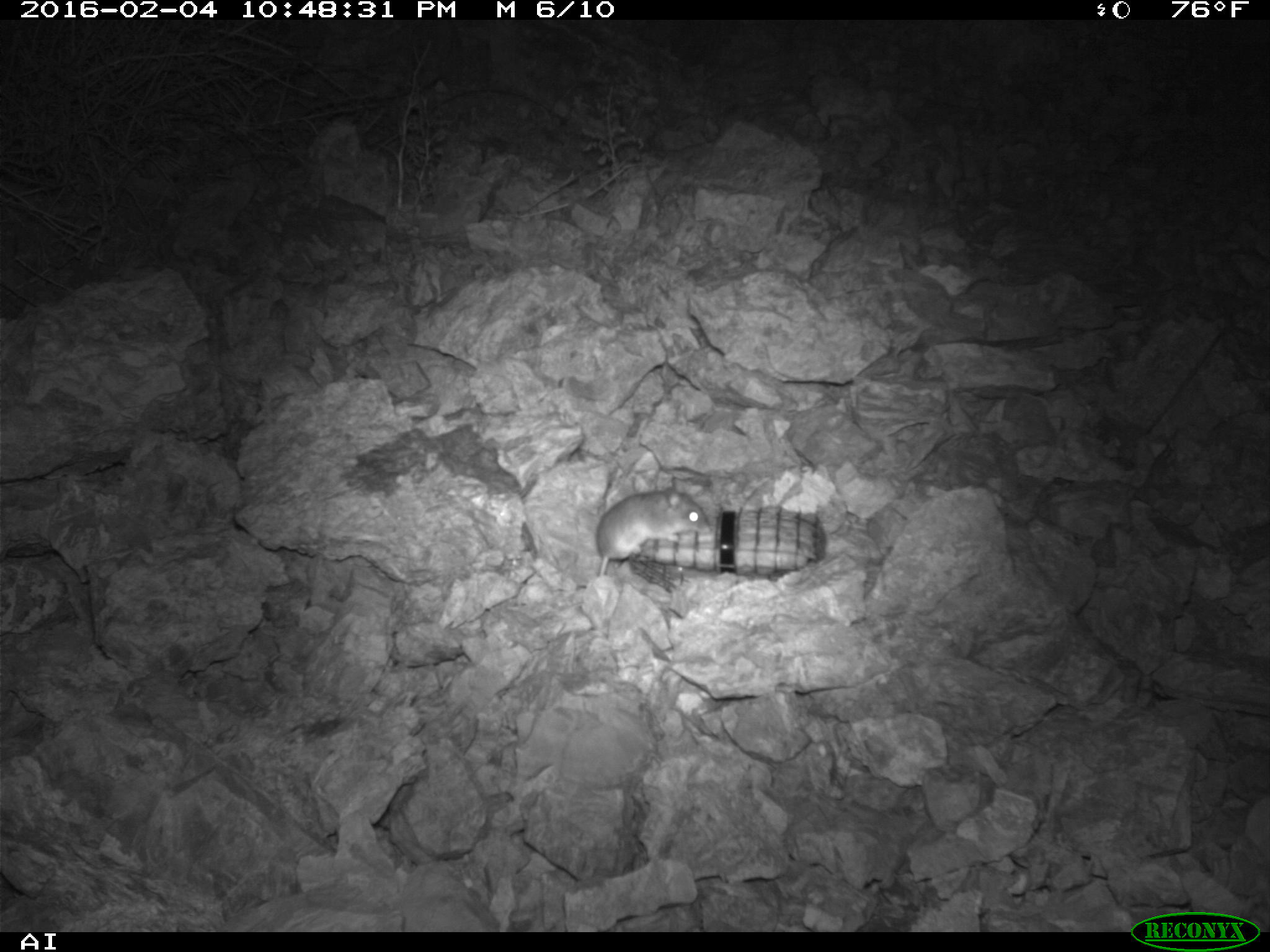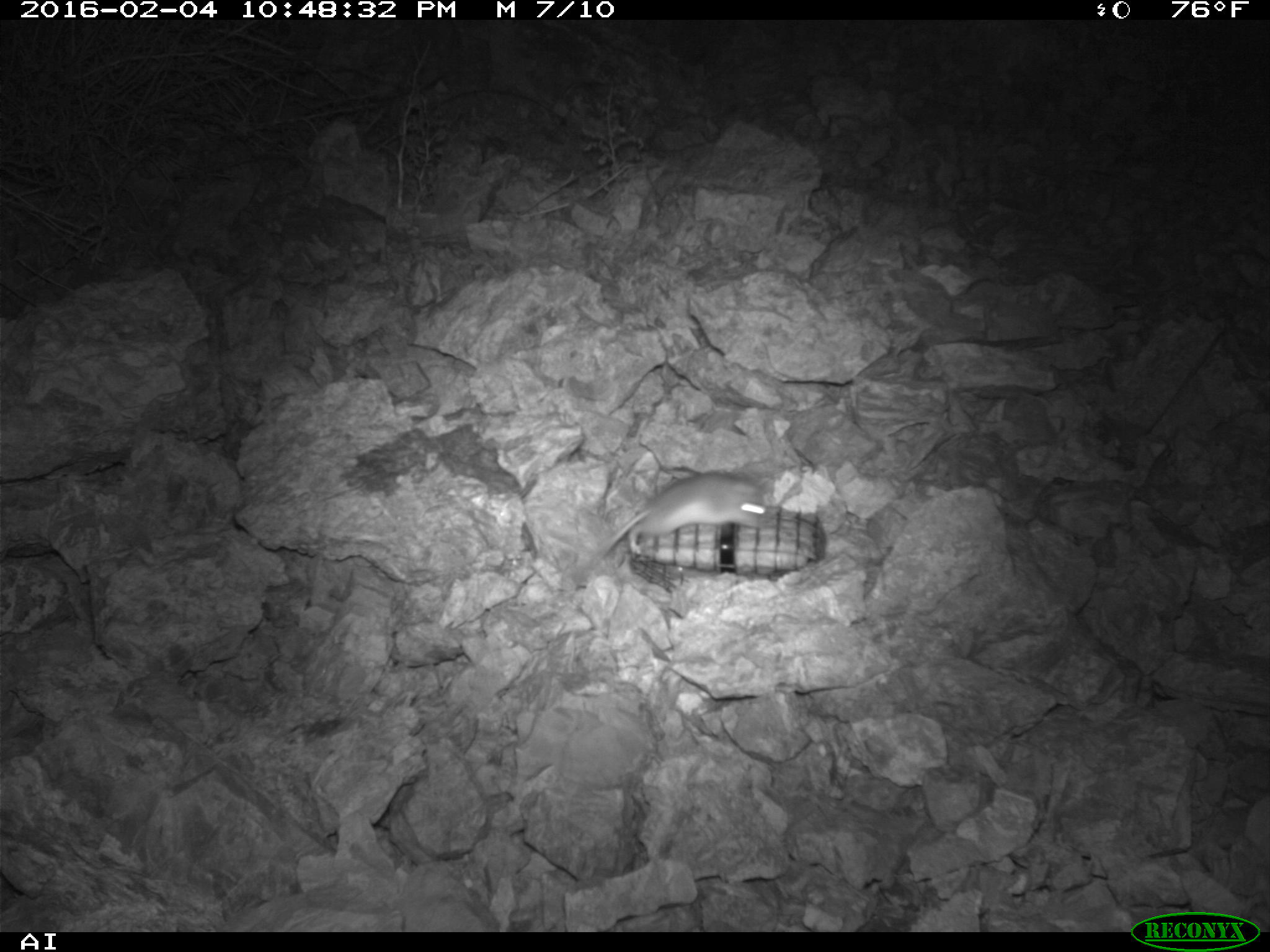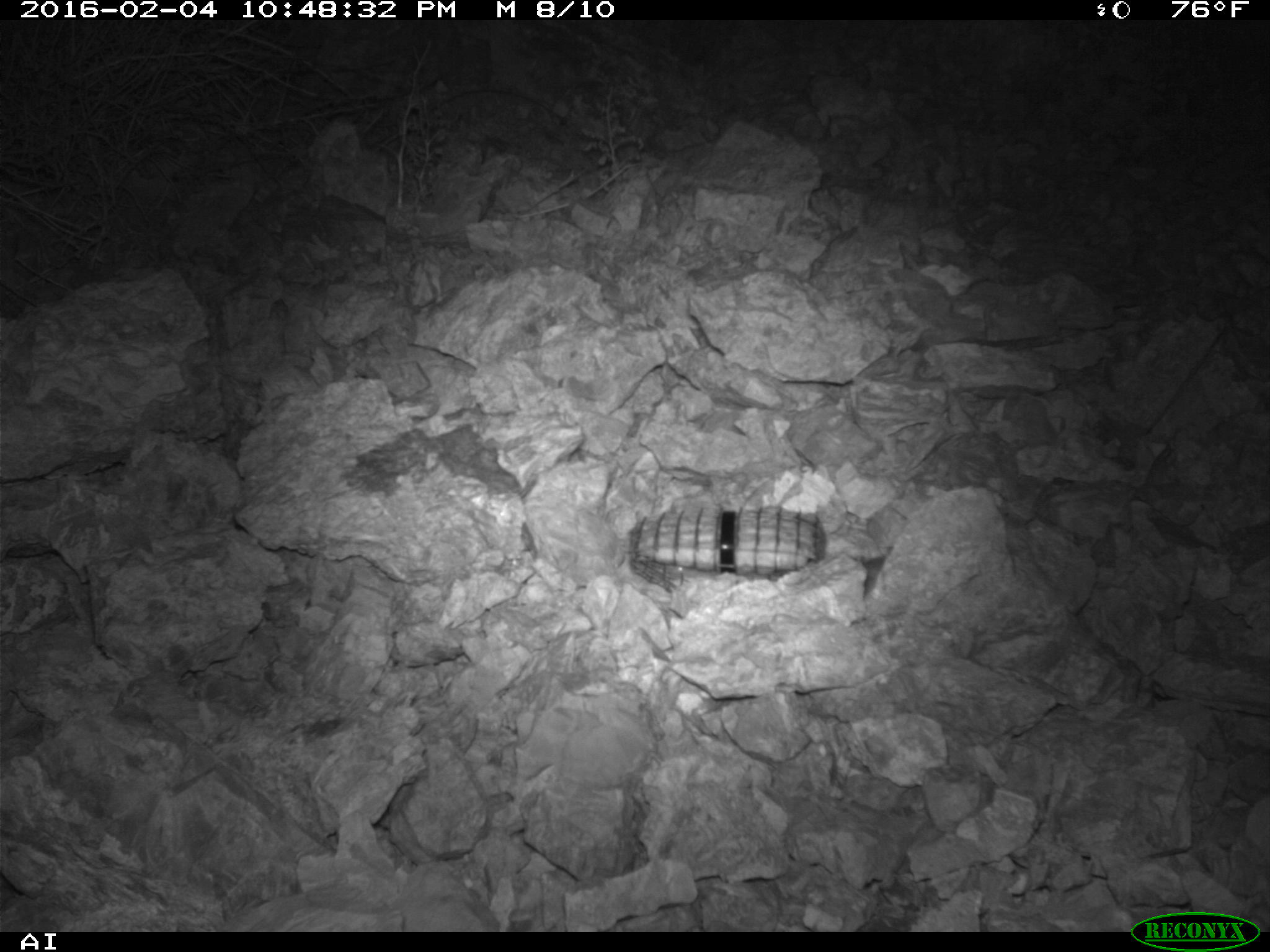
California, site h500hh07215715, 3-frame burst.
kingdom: Animalia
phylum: Chordata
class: Mammalia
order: Rodentia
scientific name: Rodentia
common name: rodent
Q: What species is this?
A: Rodent (Rodentia).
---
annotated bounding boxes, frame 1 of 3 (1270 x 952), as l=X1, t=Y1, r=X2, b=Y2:
rodent: l=595, t=477, r=711, b=576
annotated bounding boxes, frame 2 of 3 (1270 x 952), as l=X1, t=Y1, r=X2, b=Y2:
rodent: l=598, t=470, r=768, b=556